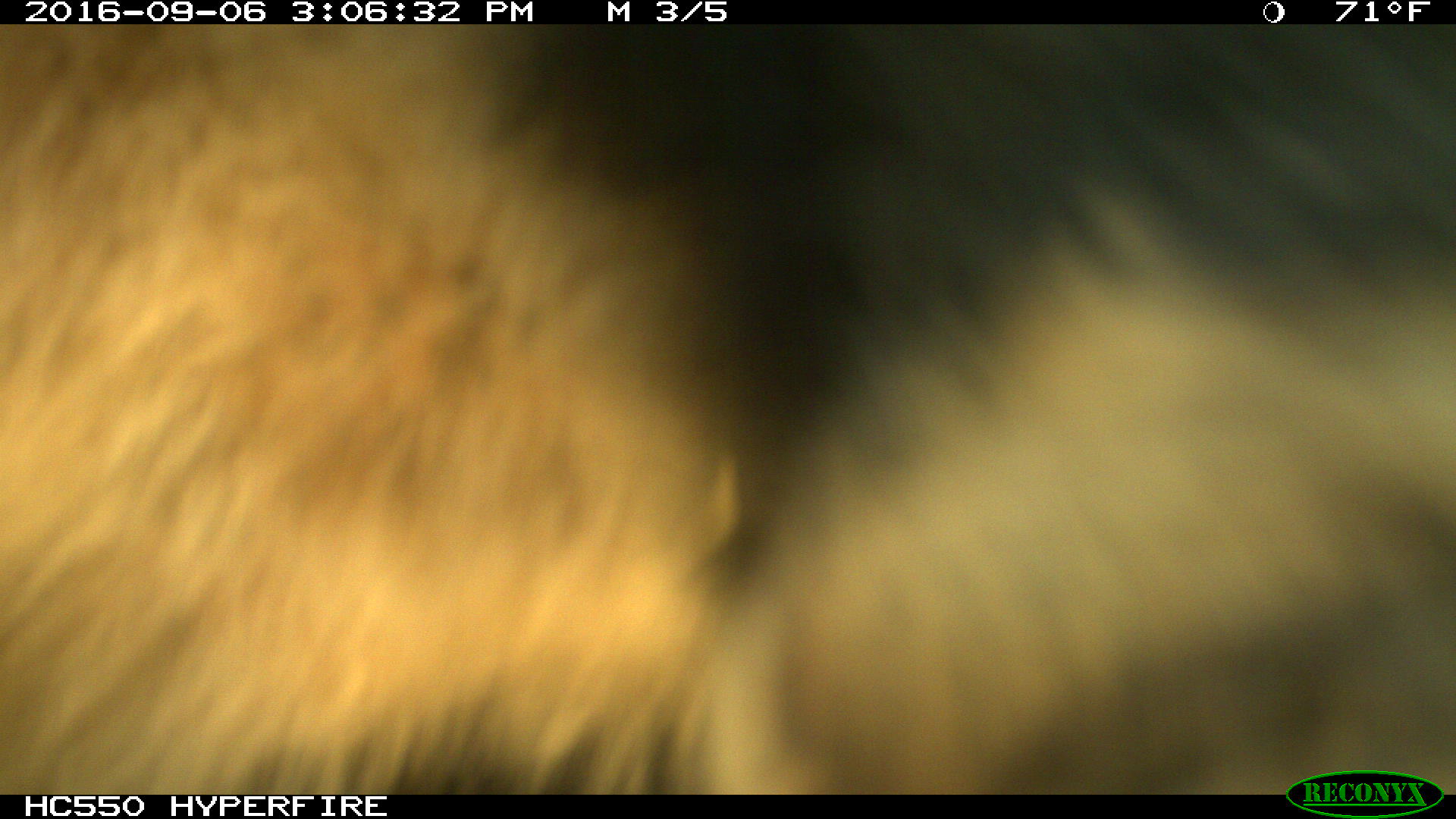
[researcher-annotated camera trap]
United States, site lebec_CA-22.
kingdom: Animalia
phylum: Chordata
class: Mammalia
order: Carnivora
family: Ursidae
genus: Ursus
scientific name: Ursus americanus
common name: american black bear